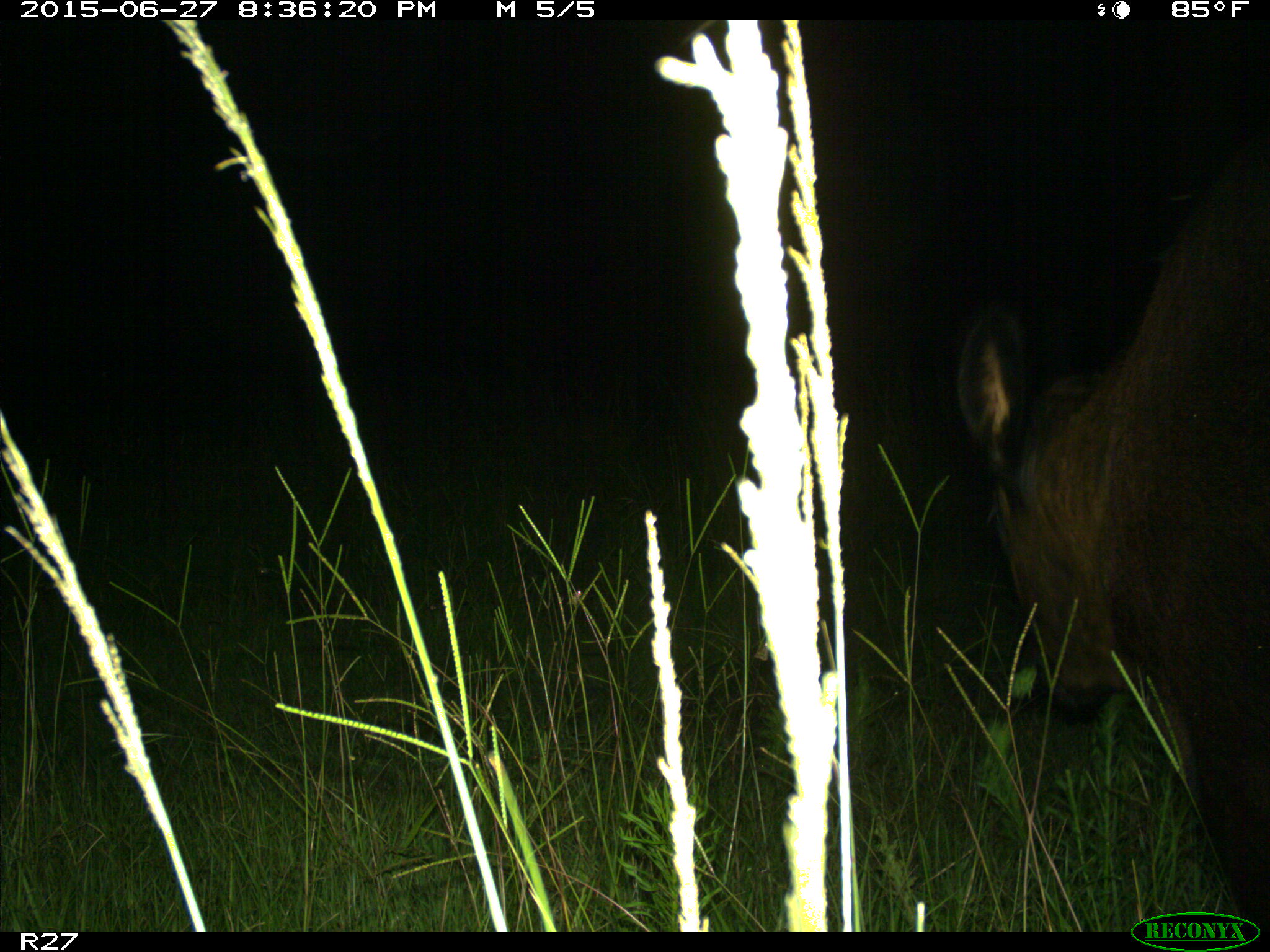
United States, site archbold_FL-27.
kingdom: Animalia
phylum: Chordata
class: Mammalia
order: Artiodactyla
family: Bovidae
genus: Bos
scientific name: Bos taurus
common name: domestic cow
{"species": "Bos taurus (domestic cow)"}